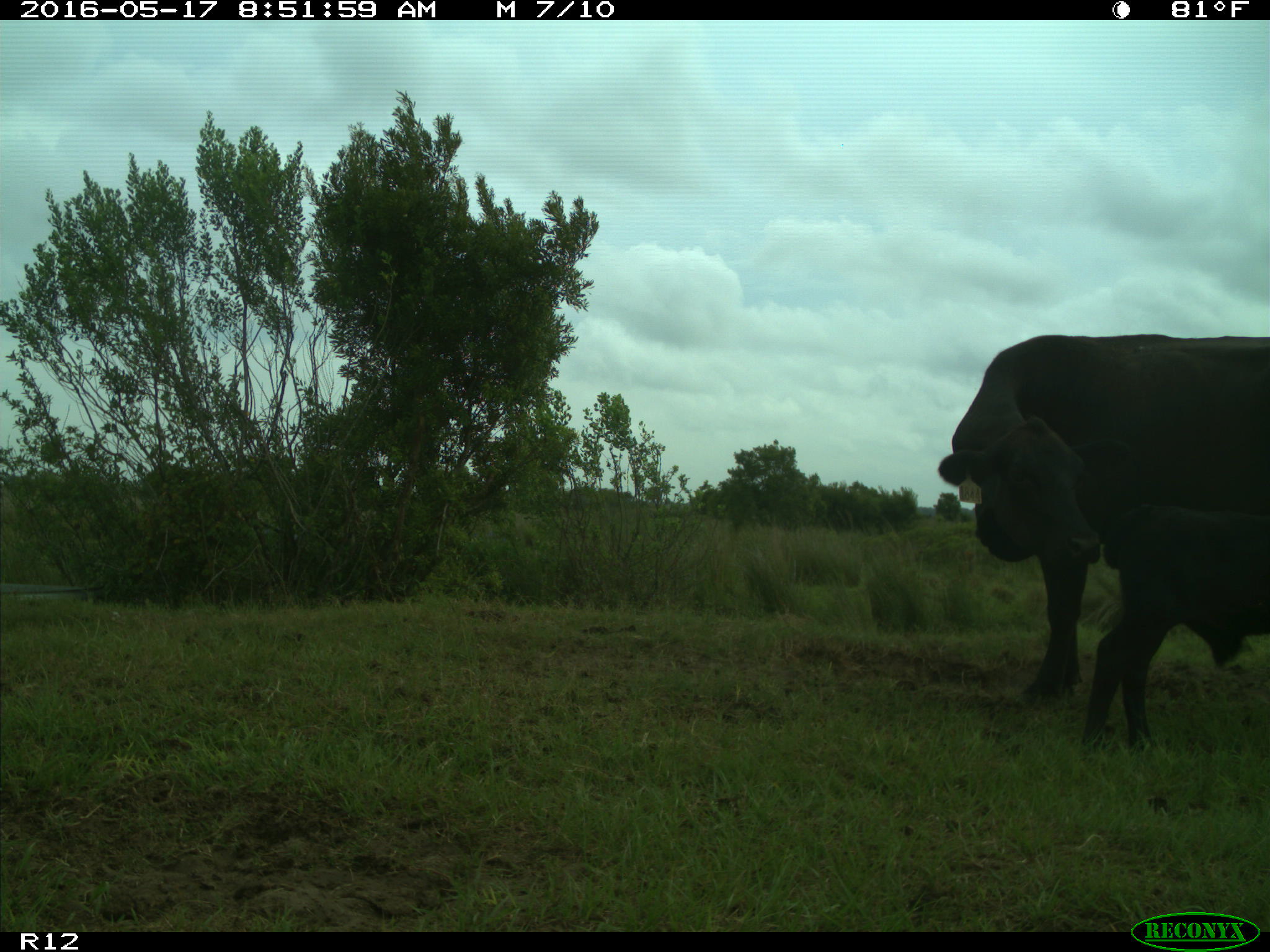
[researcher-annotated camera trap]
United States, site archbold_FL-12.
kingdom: Animalia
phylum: Chordata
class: Mammalia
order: Artiodactyla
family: Bovidae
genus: Bos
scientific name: Bos taurus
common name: domestic cow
Bos taurus (domestic cow).